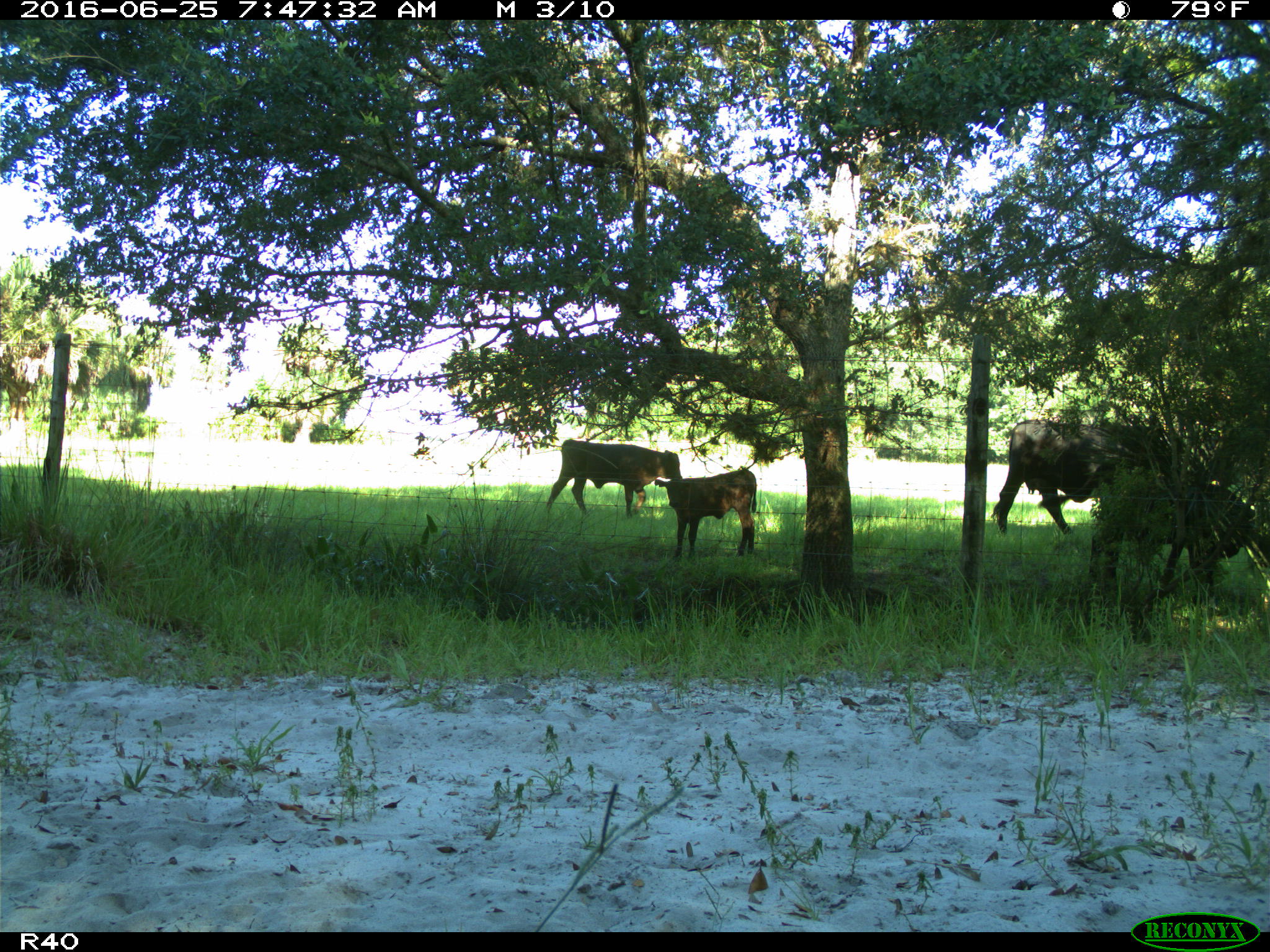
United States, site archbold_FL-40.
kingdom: Animalia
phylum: Chordata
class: Mammalia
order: Artiodactyla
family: Bovidae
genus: Bos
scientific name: Bos taurus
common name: domestic cow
Bos taurus (domestic cow).